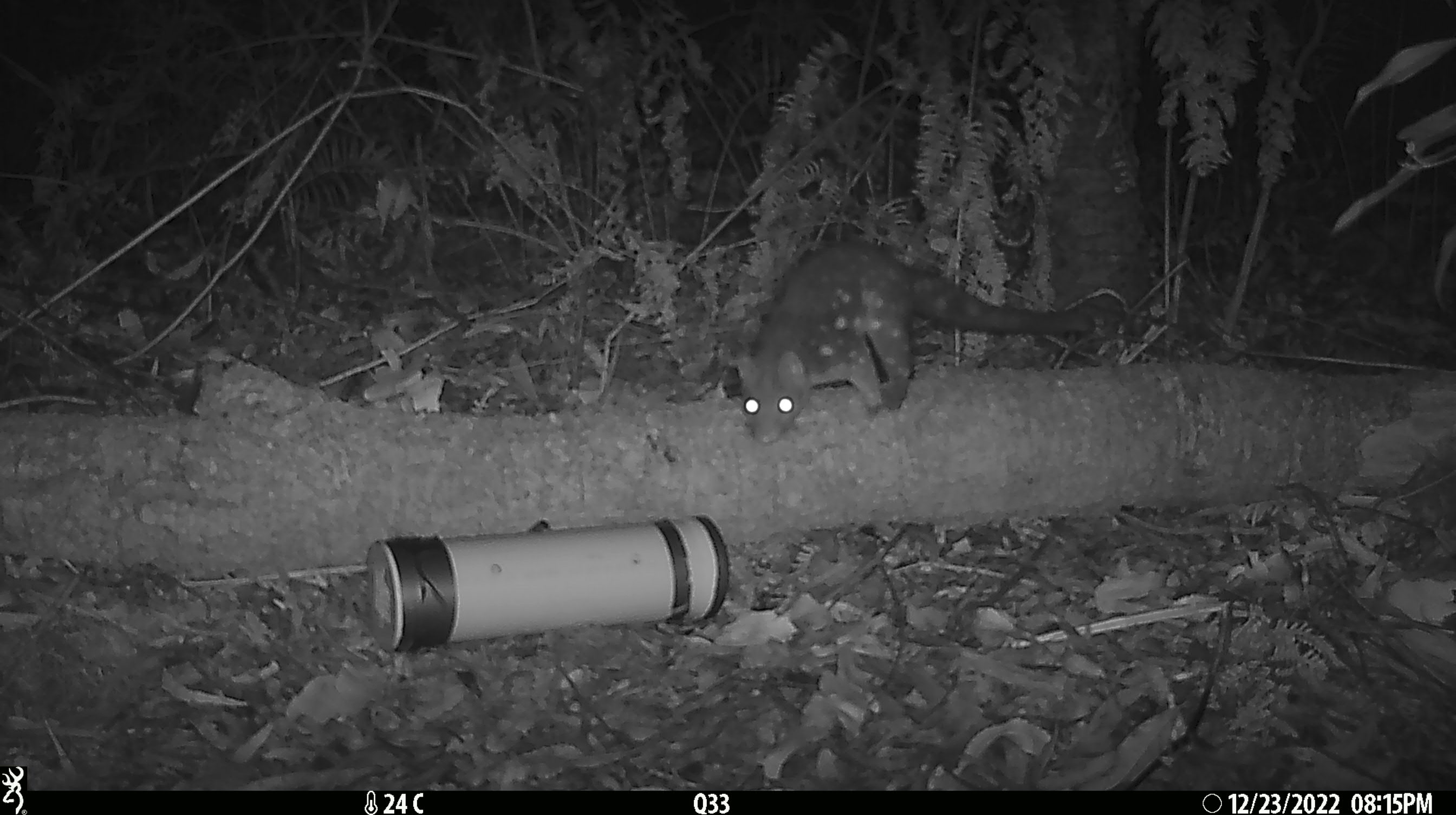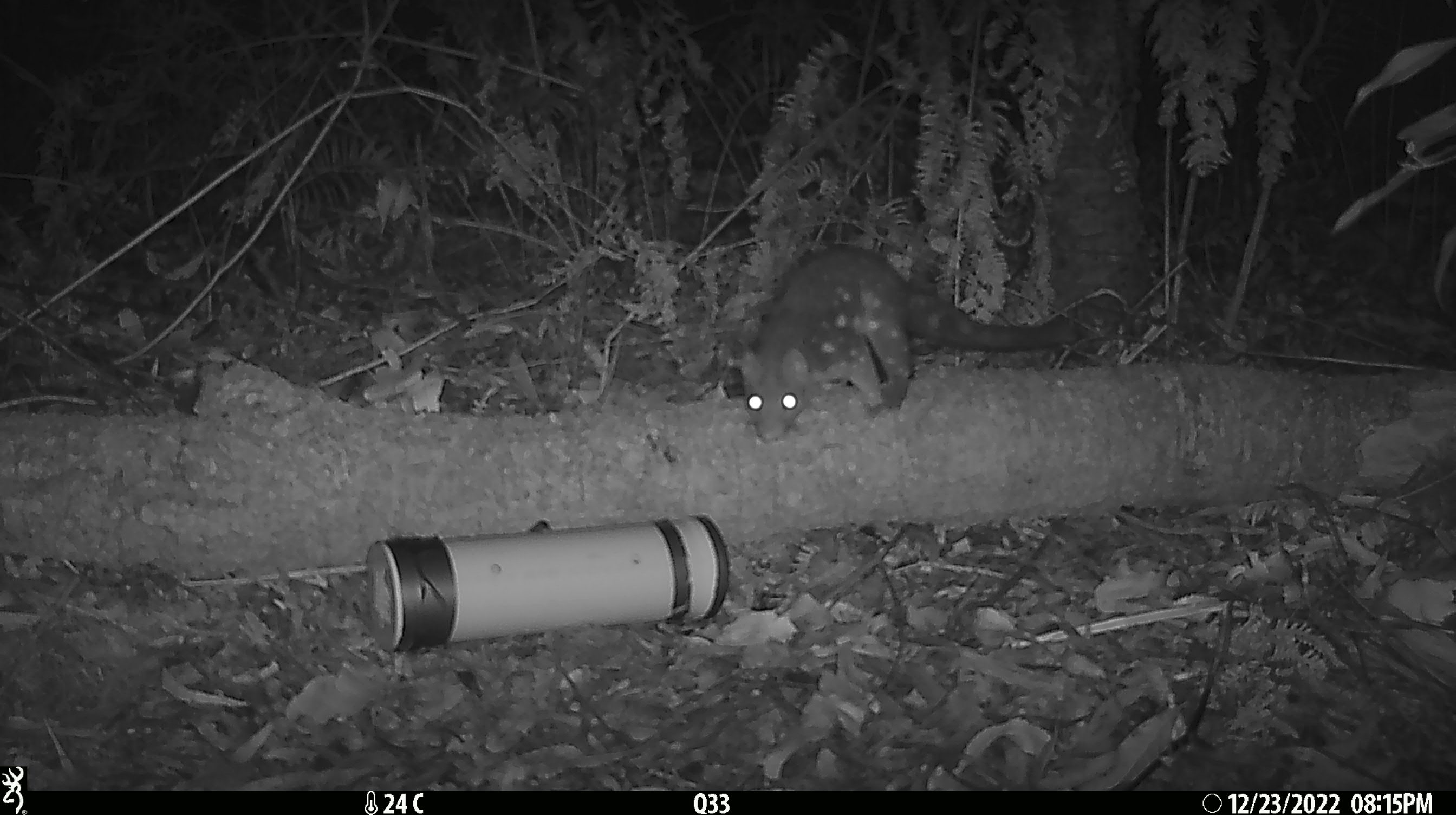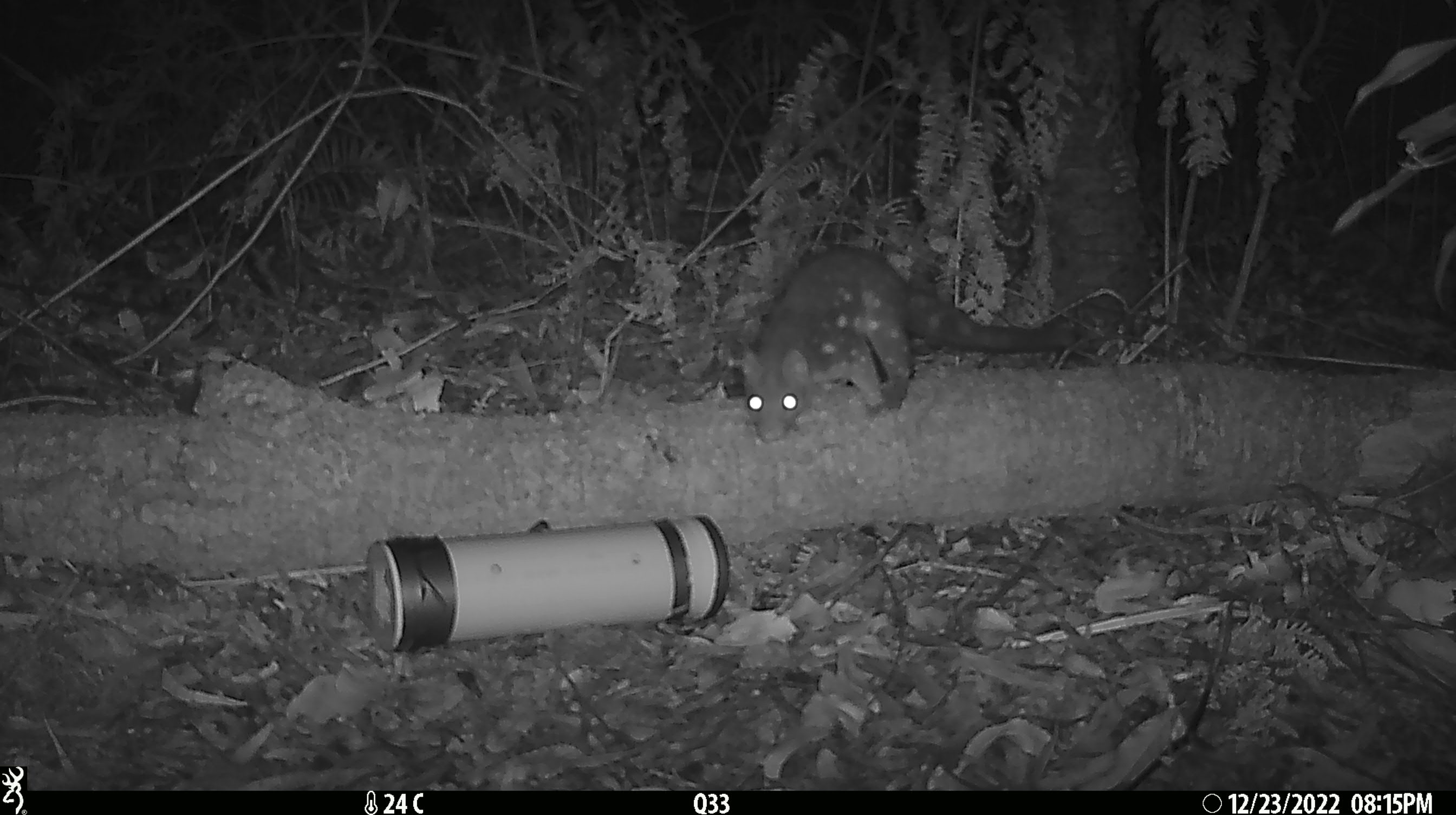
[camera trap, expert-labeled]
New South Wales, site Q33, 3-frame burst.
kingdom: Animalia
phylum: Chordata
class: Mammalia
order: Dasyuromorphia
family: Dasyuridae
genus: Dasyurus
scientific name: Dasyurus maculatus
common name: spotted-tailed quoll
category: quoll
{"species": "quoll (spotted-tailed quoll) (Dasyurus maculatus)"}